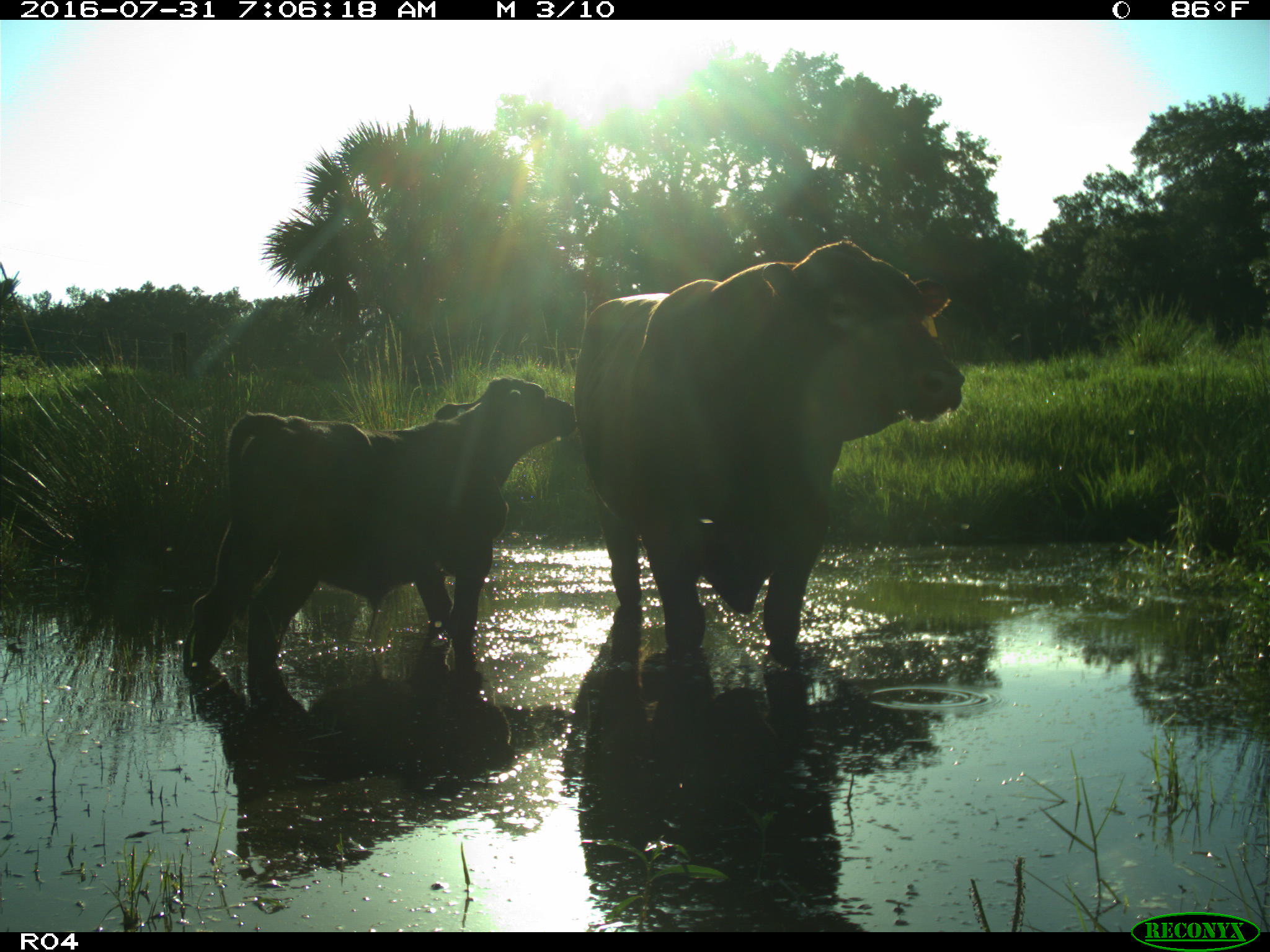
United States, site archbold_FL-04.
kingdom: Animalia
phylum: Chordata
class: Mammalia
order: Artiodactyla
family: Bovidae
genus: Bos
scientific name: Bos taurus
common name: domestic cow